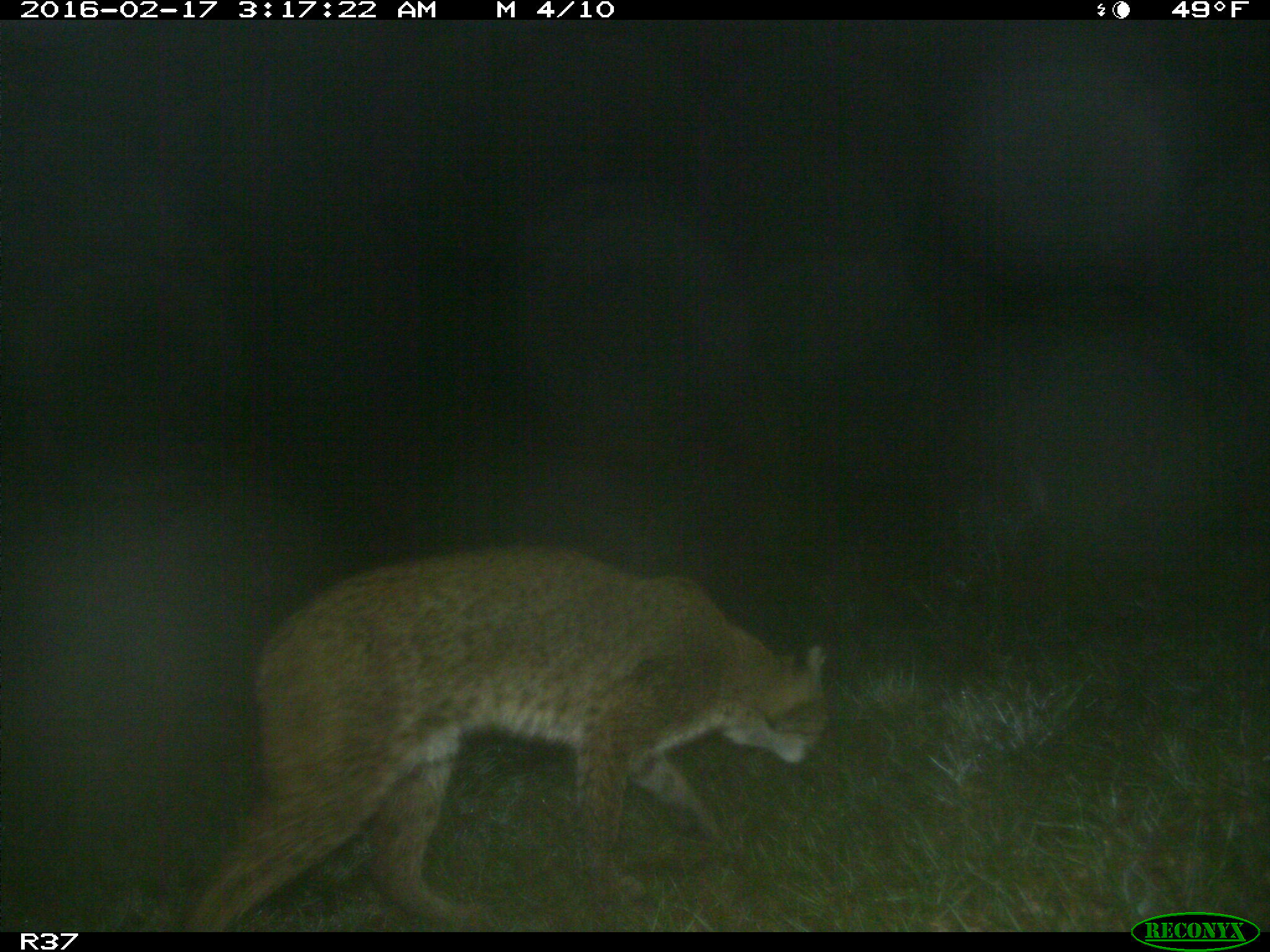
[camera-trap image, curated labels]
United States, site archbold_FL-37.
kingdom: Animalia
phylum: Chordata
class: Mammalia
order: Carnivora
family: Felidae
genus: Lynx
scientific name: Lynx rufus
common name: bobcat